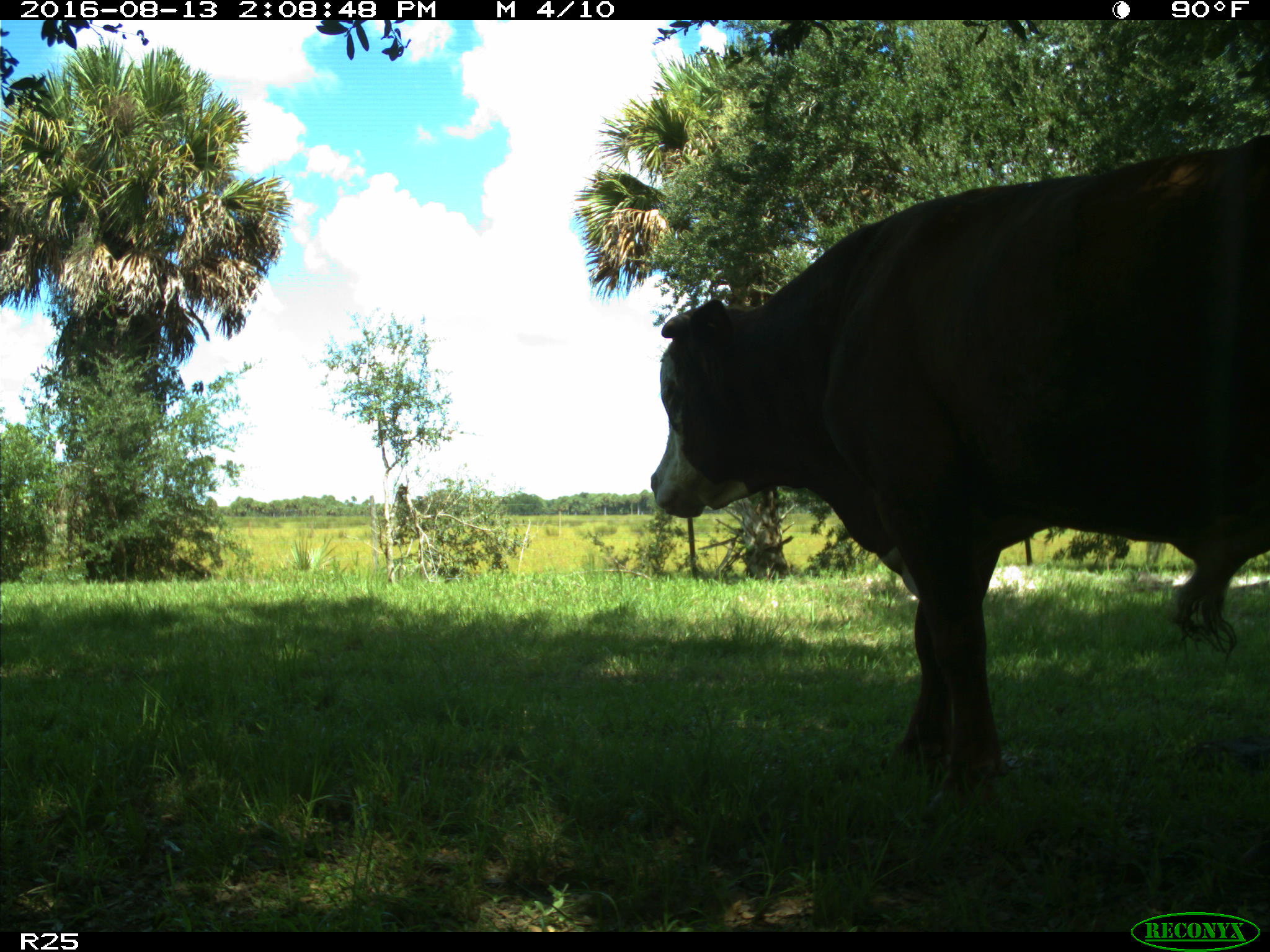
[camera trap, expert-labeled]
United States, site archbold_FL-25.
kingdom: Animalia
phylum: Chordata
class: Mammalia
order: Artiodactyla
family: Bovidae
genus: Bos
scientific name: Bos taurus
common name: domestic cow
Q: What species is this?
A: Bos taurus (domestic cow).